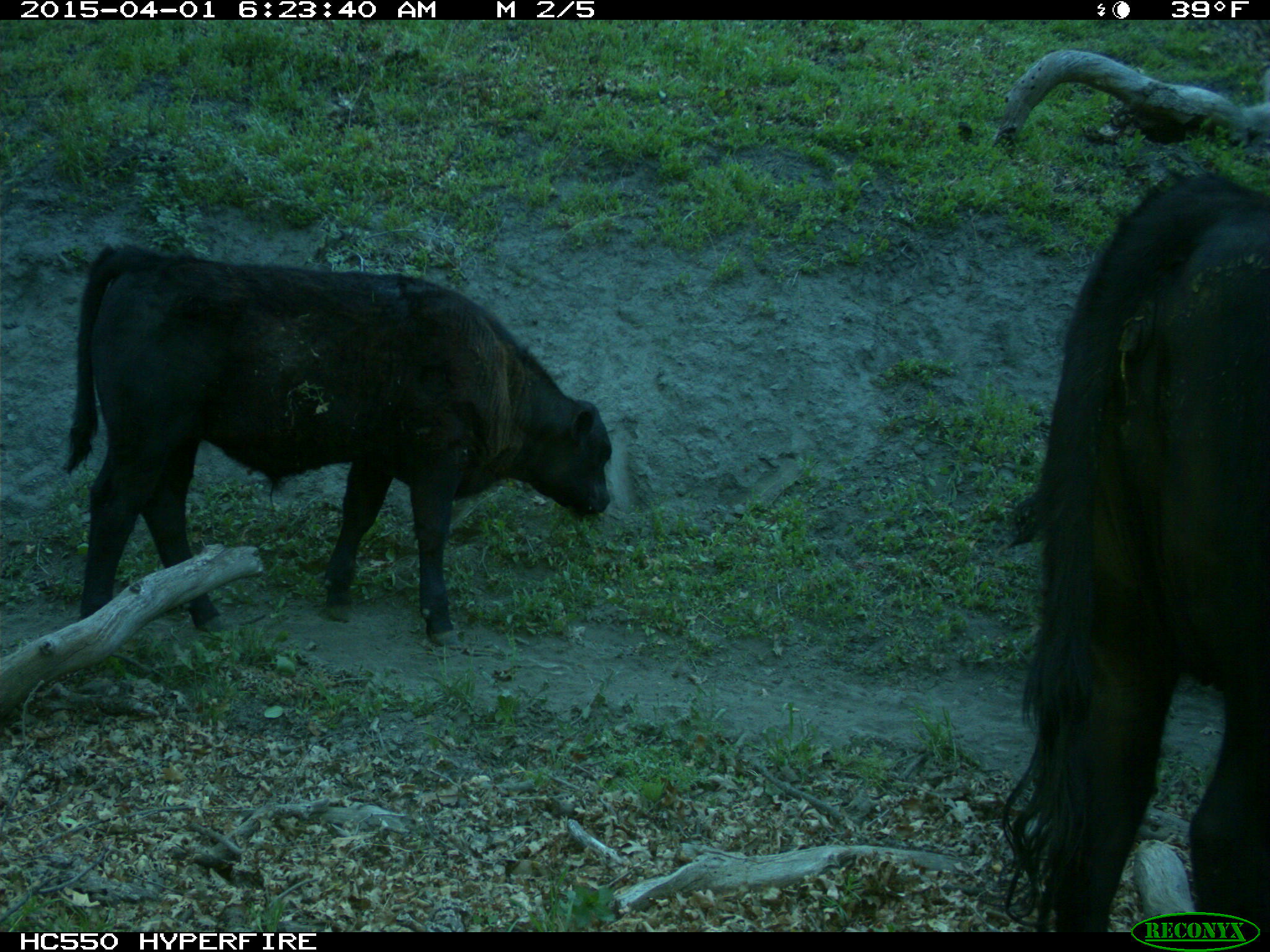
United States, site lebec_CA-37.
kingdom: Animalia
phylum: Chordata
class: Mammalia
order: Artiodactyla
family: Bovidae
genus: Bos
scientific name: Bos taurus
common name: domestic cow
Bos taurus (domestic cow).